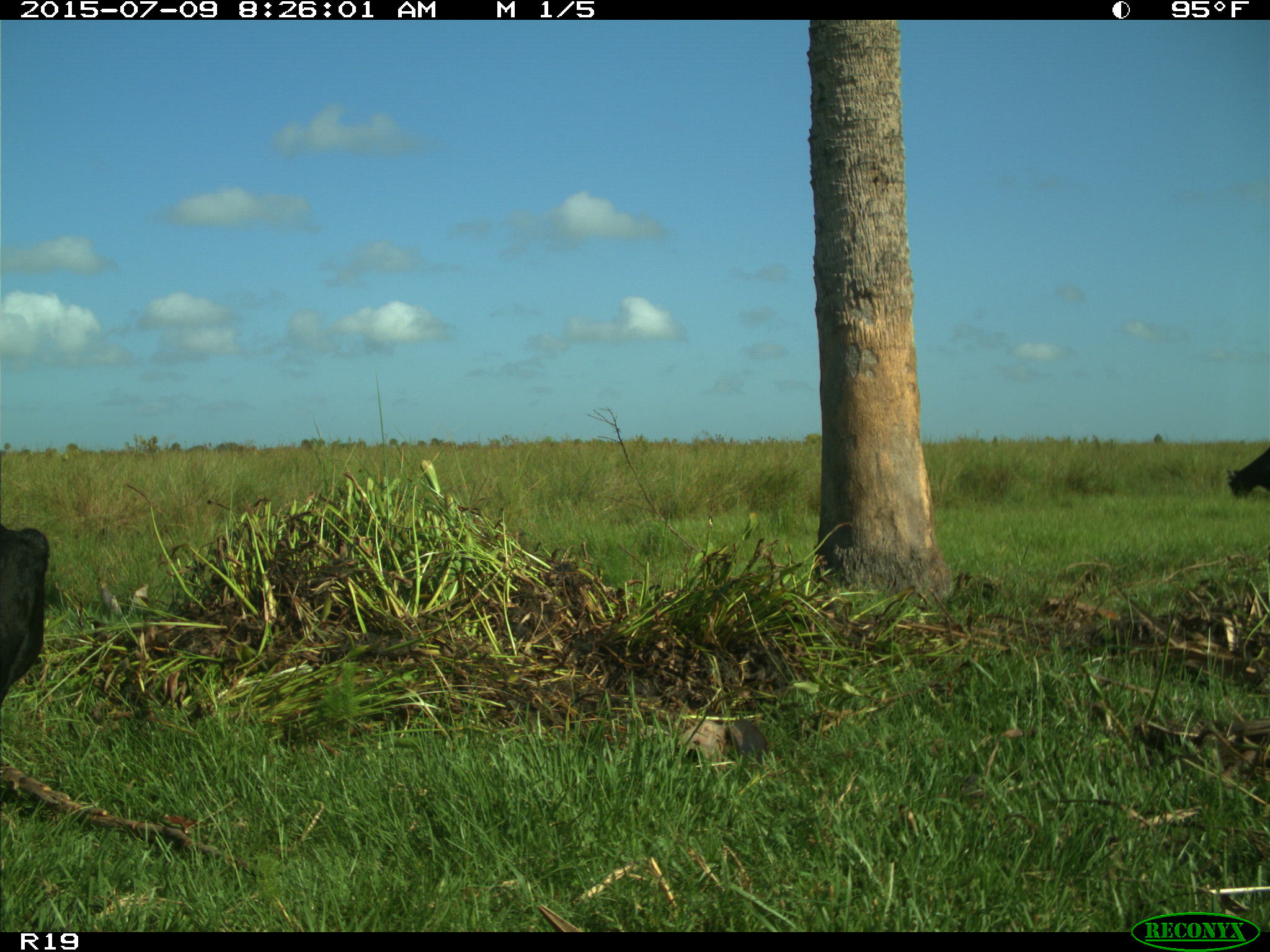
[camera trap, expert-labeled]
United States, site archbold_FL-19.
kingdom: Animalia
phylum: Chordata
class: Mammalia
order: Artiodactyla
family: Bovidae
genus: Bos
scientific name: Bos taurus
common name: domestic cow